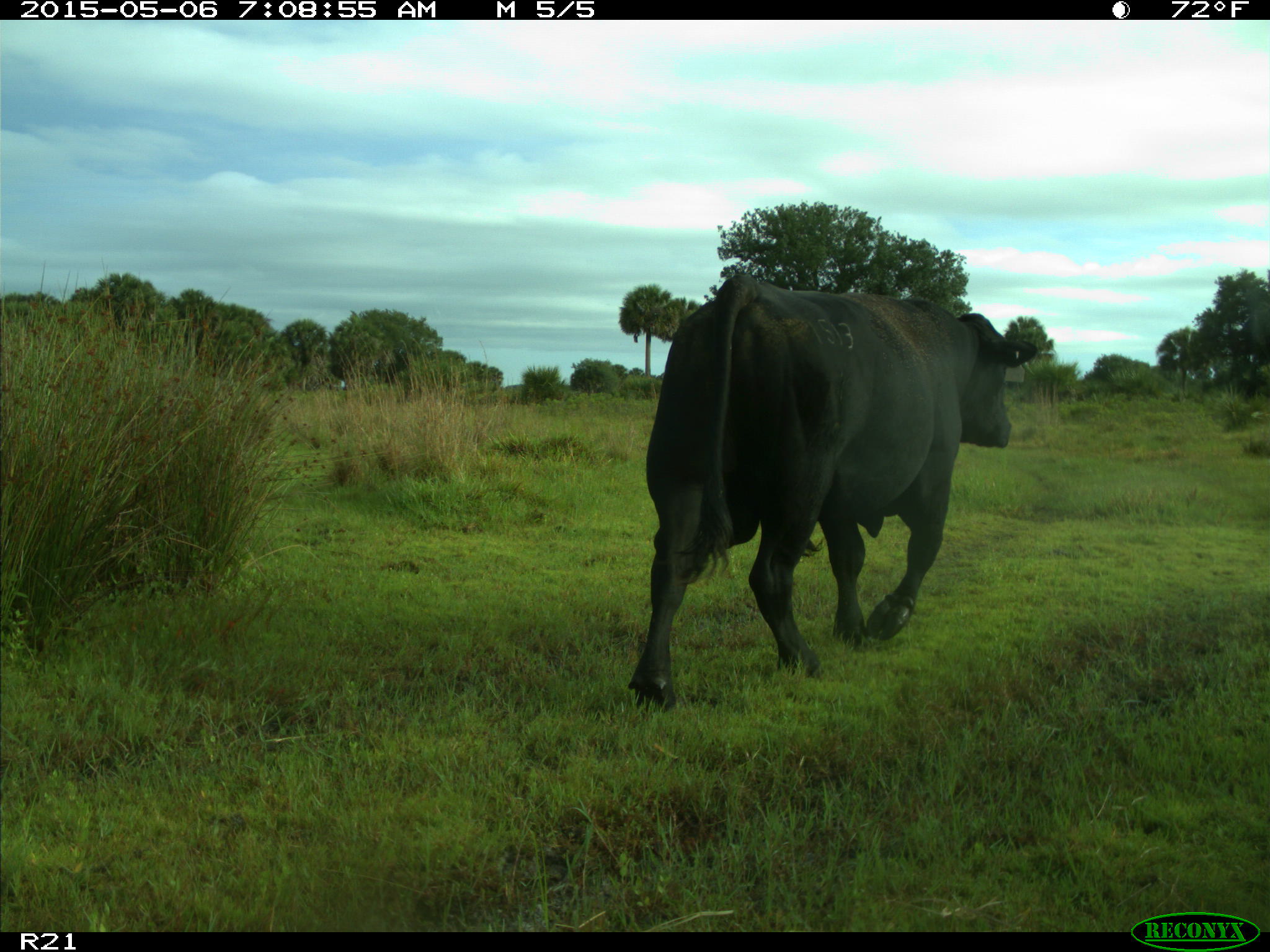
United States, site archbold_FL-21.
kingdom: Animalia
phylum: Chordata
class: Mammalia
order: Artiodactyla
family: Bovidae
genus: Bos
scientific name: Bos taurus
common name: domestic cow